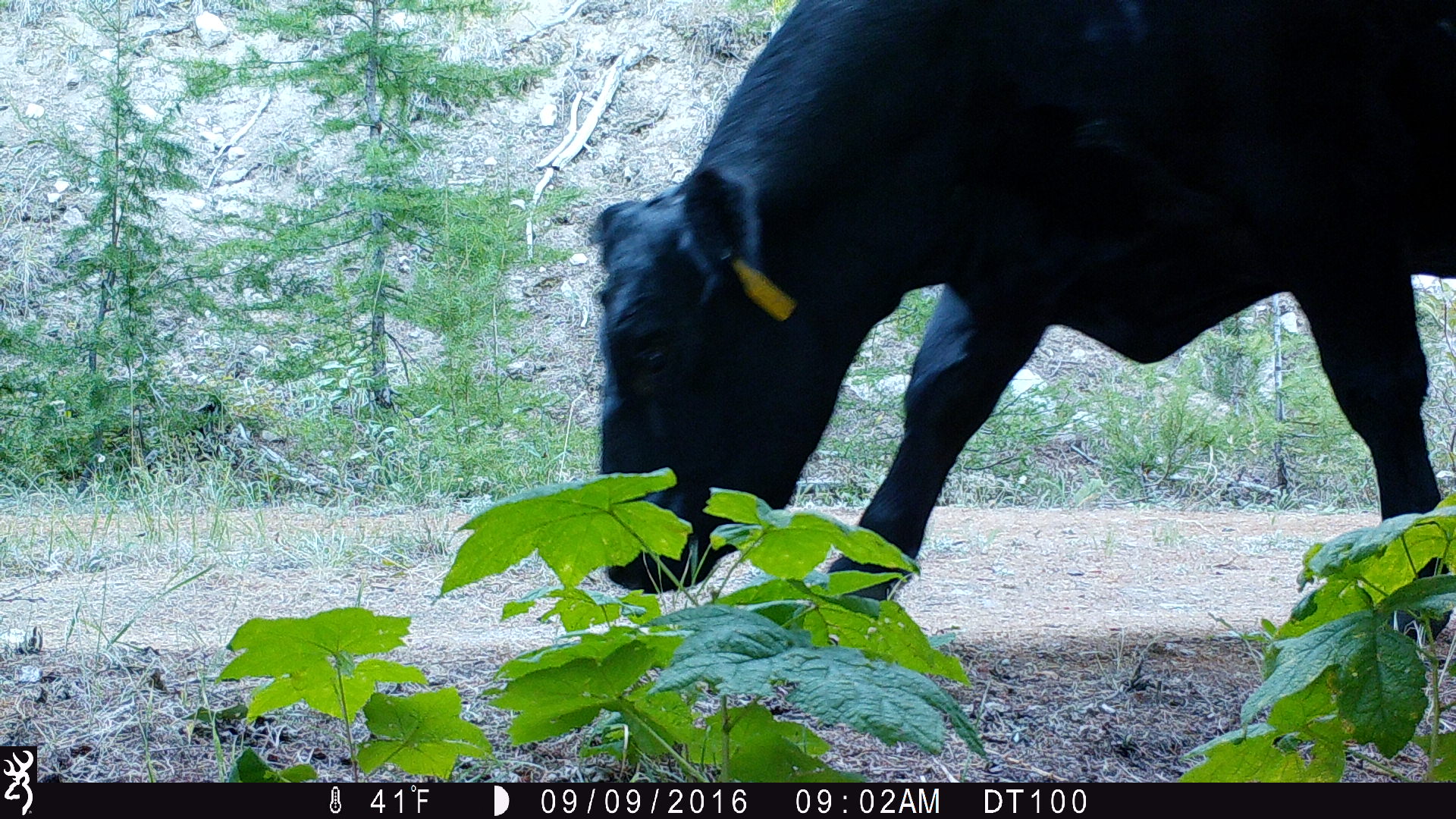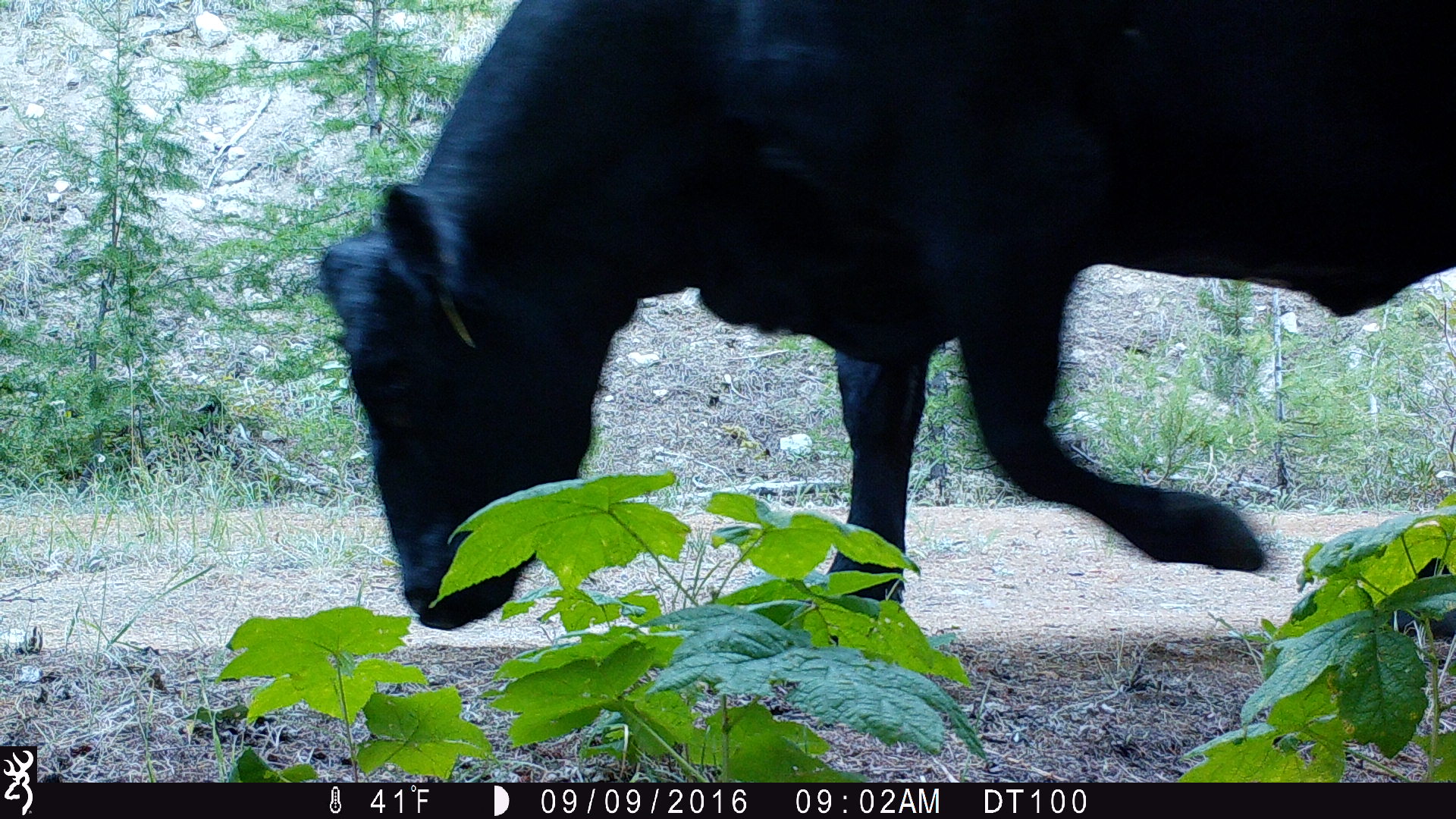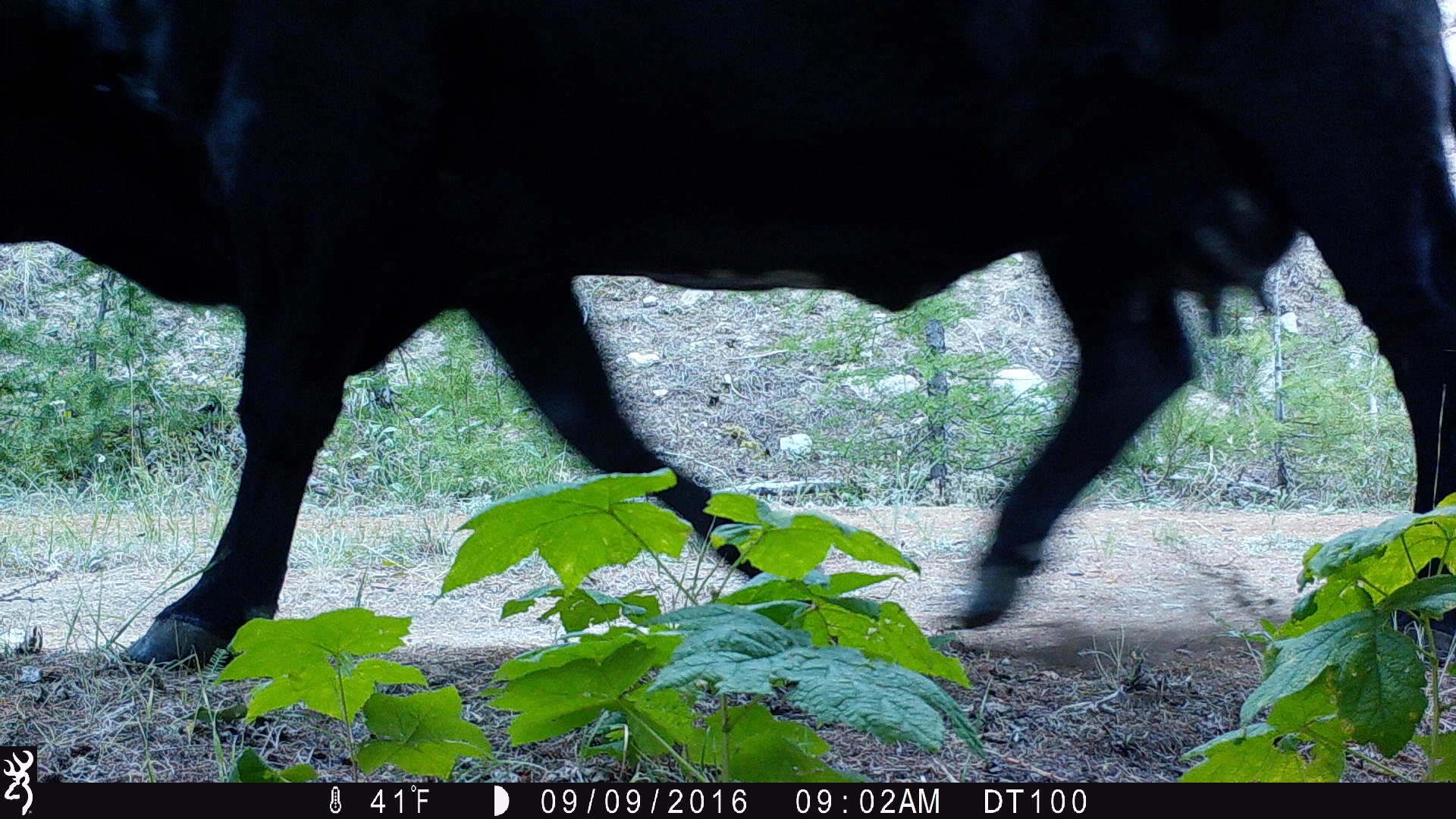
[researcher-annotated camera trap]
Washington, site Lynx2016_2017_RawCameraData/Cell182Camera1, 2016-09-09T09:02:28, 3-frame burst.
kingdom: Animalia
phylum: Chordata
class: Mammalia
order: Artiodactyla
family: Bovidae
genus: Bos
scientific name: Bos taurus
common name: domestic cattle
Domestic cattle (Bos taurus). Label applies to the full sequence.